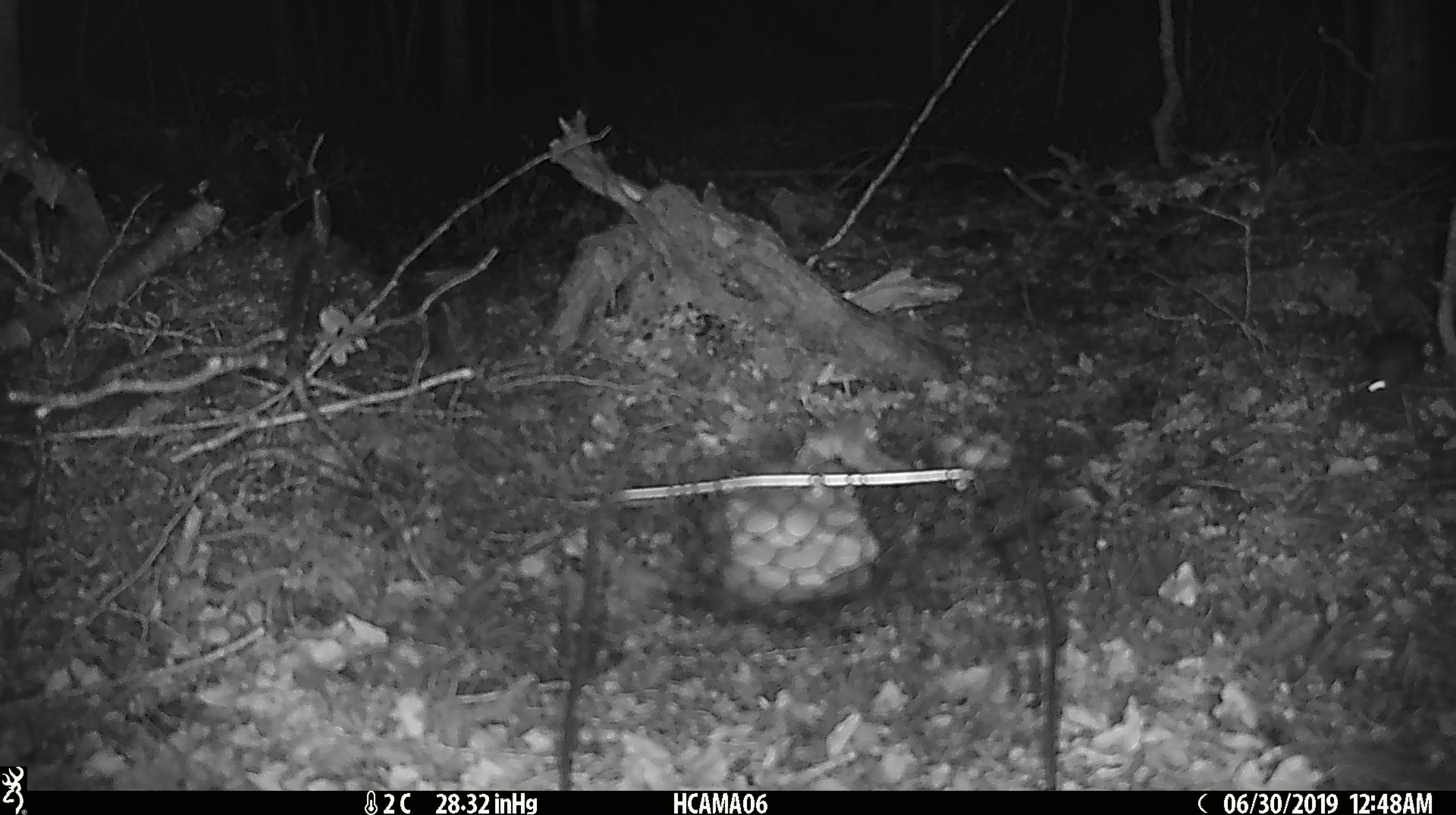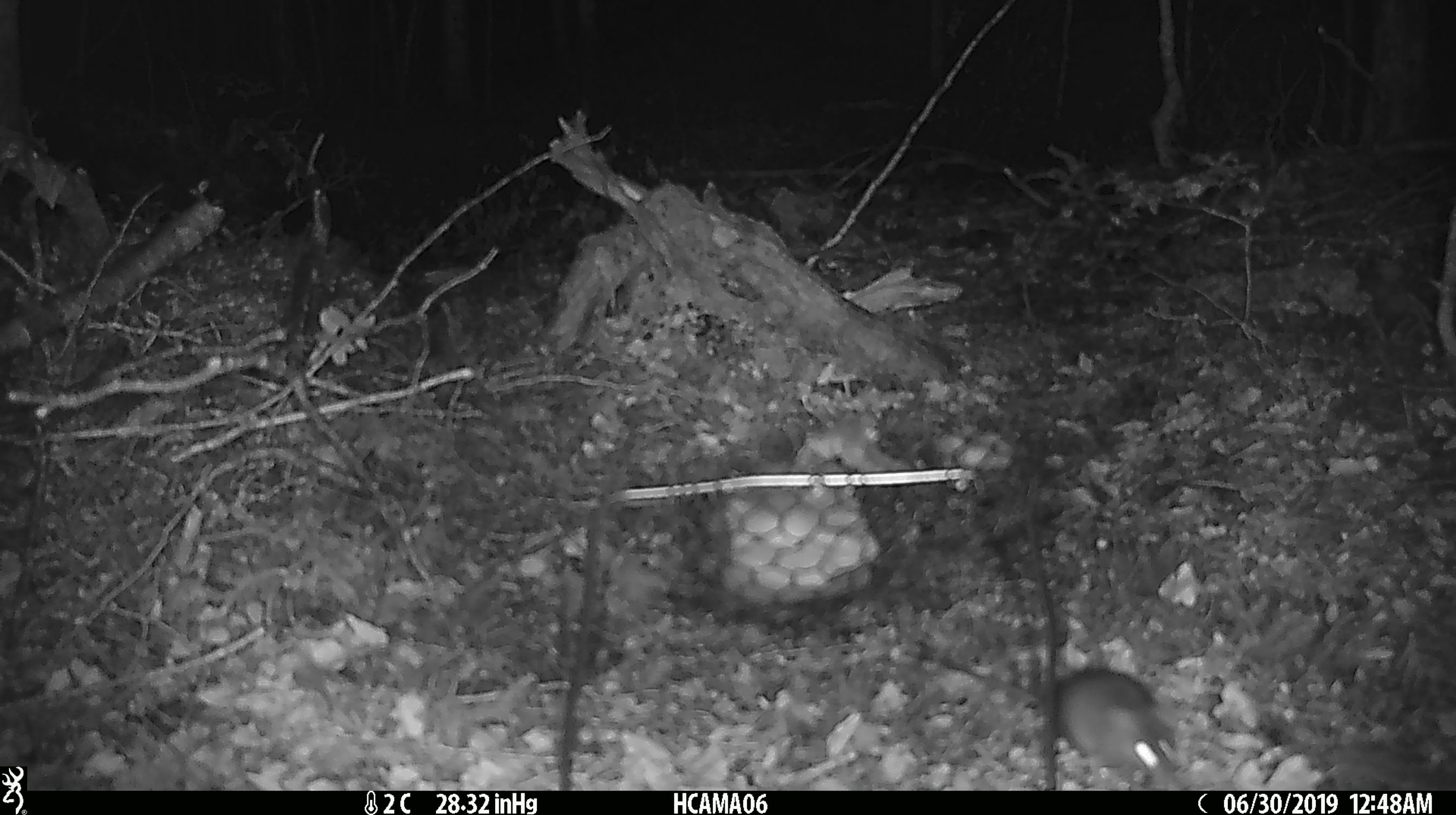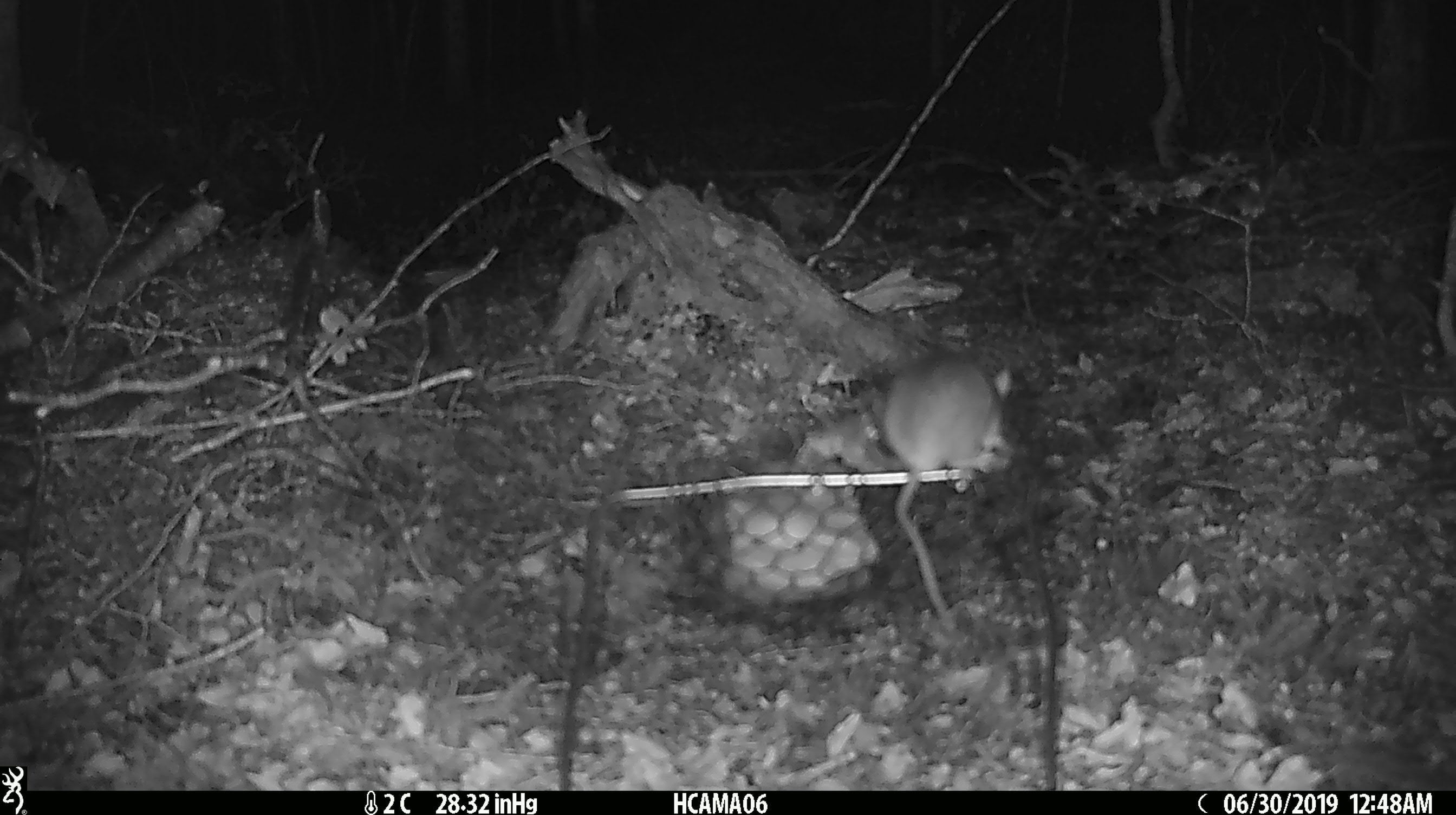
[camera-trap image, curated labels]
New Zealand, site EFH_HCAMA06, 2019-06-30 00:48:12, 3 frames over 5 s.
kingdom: Animalia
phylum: Chordata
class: Mammalia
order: Rodentia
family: Muridae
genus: Mus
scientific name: Mus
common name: mouse